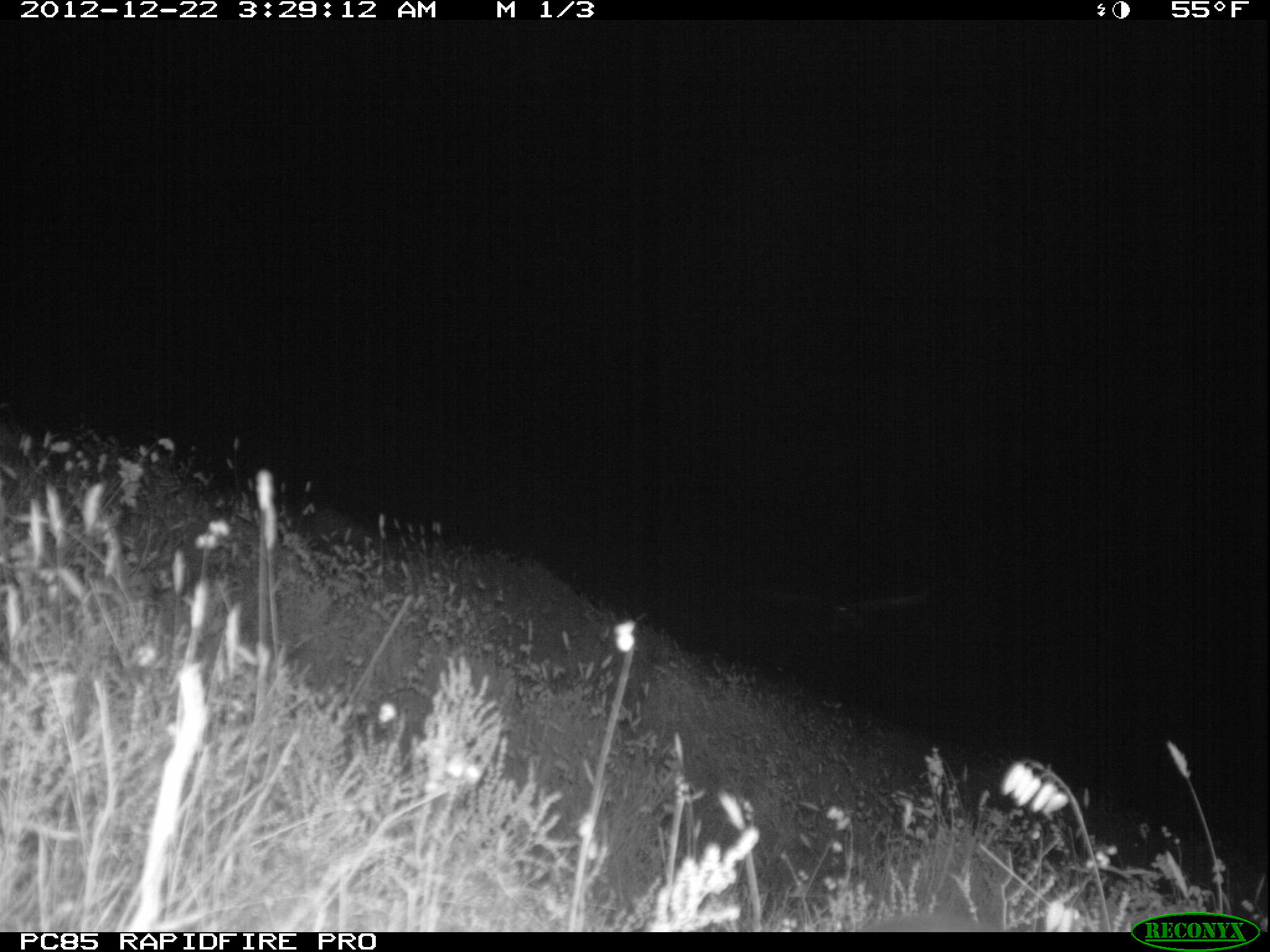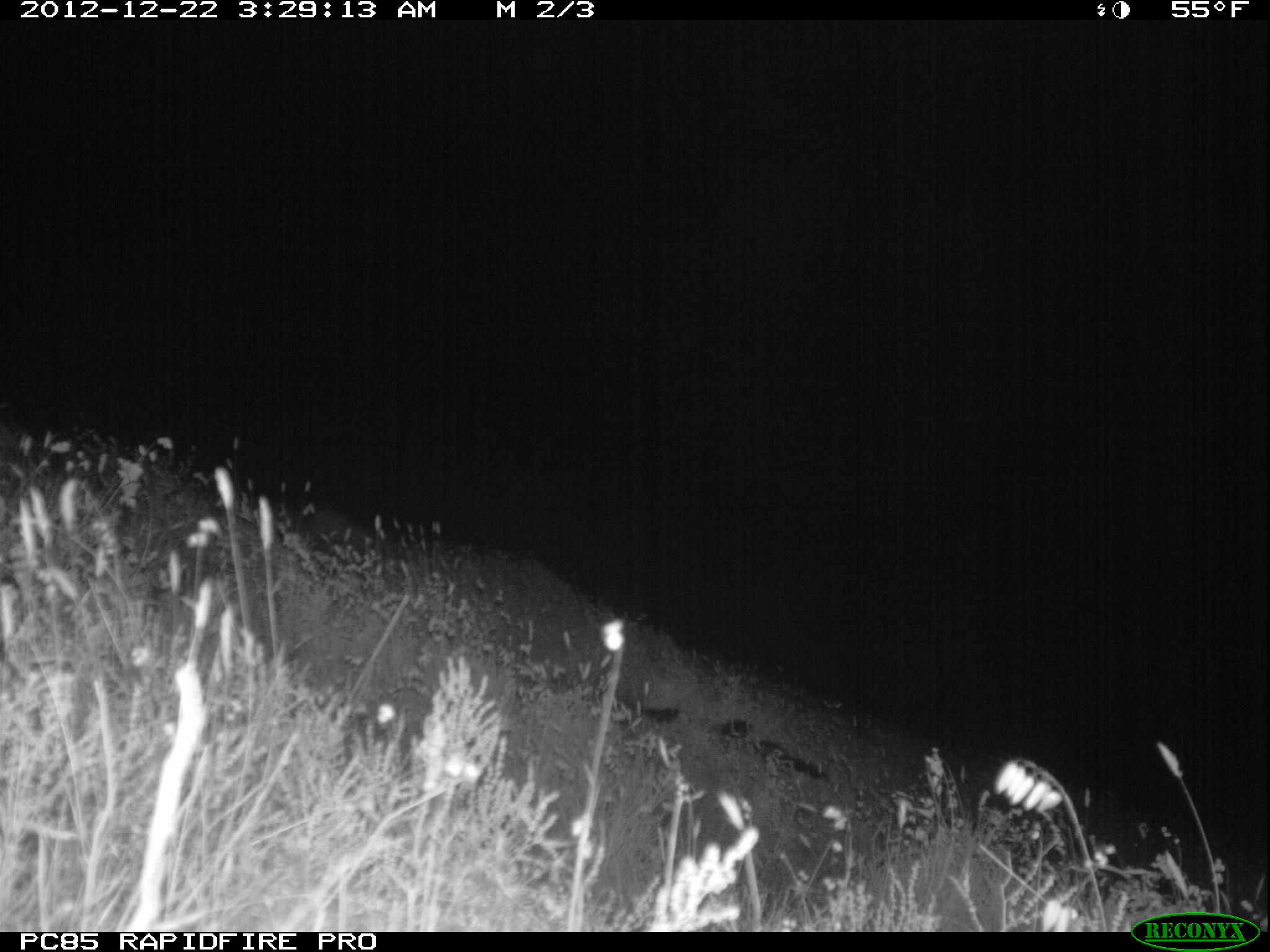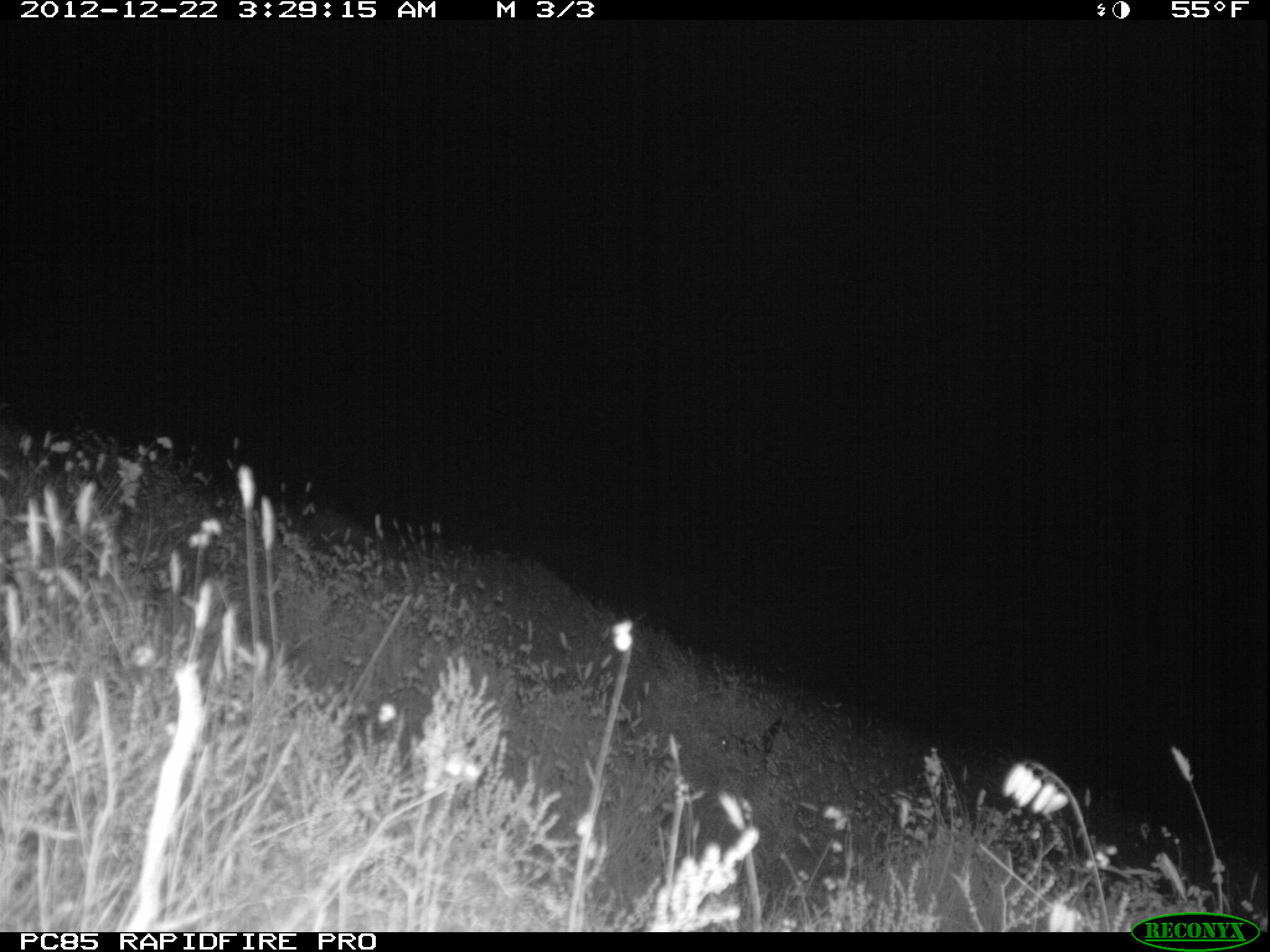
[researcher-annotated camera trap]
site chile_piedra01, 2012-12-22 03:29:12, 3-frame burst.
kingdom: Animalia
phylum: Chordata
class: Aves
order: Procellariiformes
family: Procellariidae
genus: Calonectris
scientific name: Calonectris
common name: shearwater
Shearwater (Calonectris).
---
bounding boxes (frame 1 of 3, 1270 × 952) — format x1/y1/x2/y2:
shearwater: 720/580/930/643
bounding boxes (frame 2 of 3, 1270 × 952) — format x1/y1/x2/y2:
shearwater: 634/690/835/795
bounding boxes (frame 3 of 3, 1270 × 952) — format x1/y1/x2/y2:
shearwater: 704/712/789/768